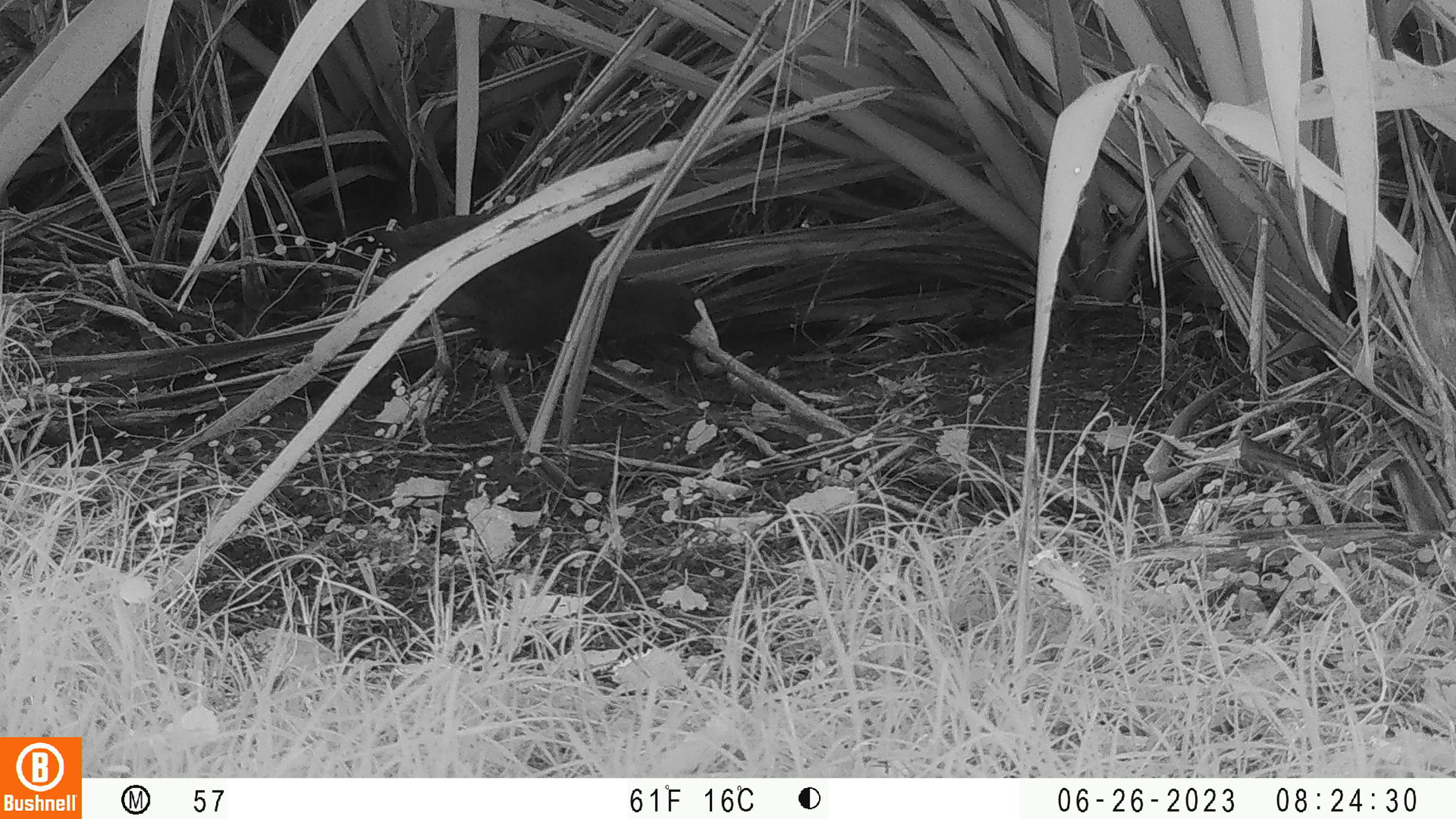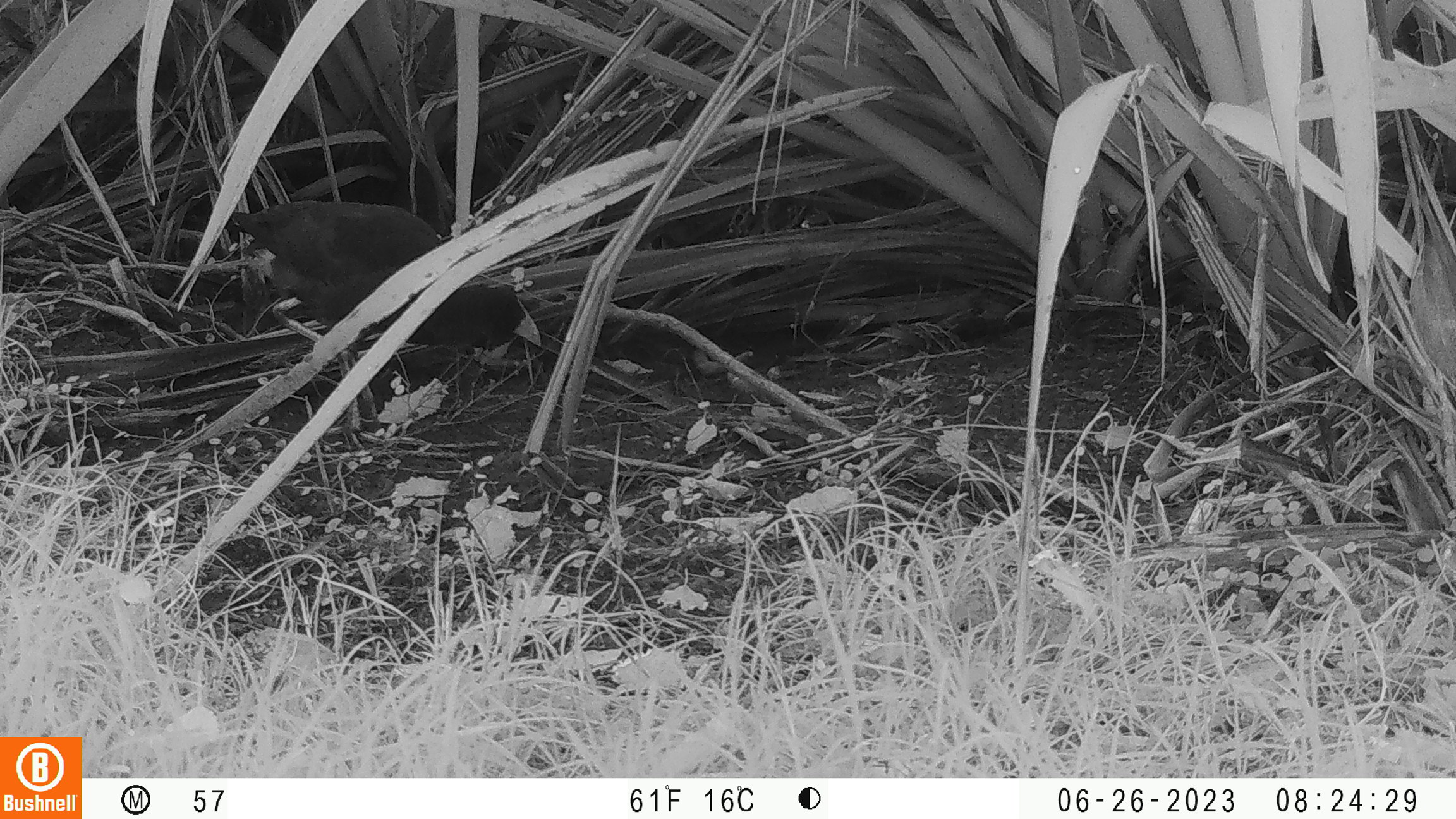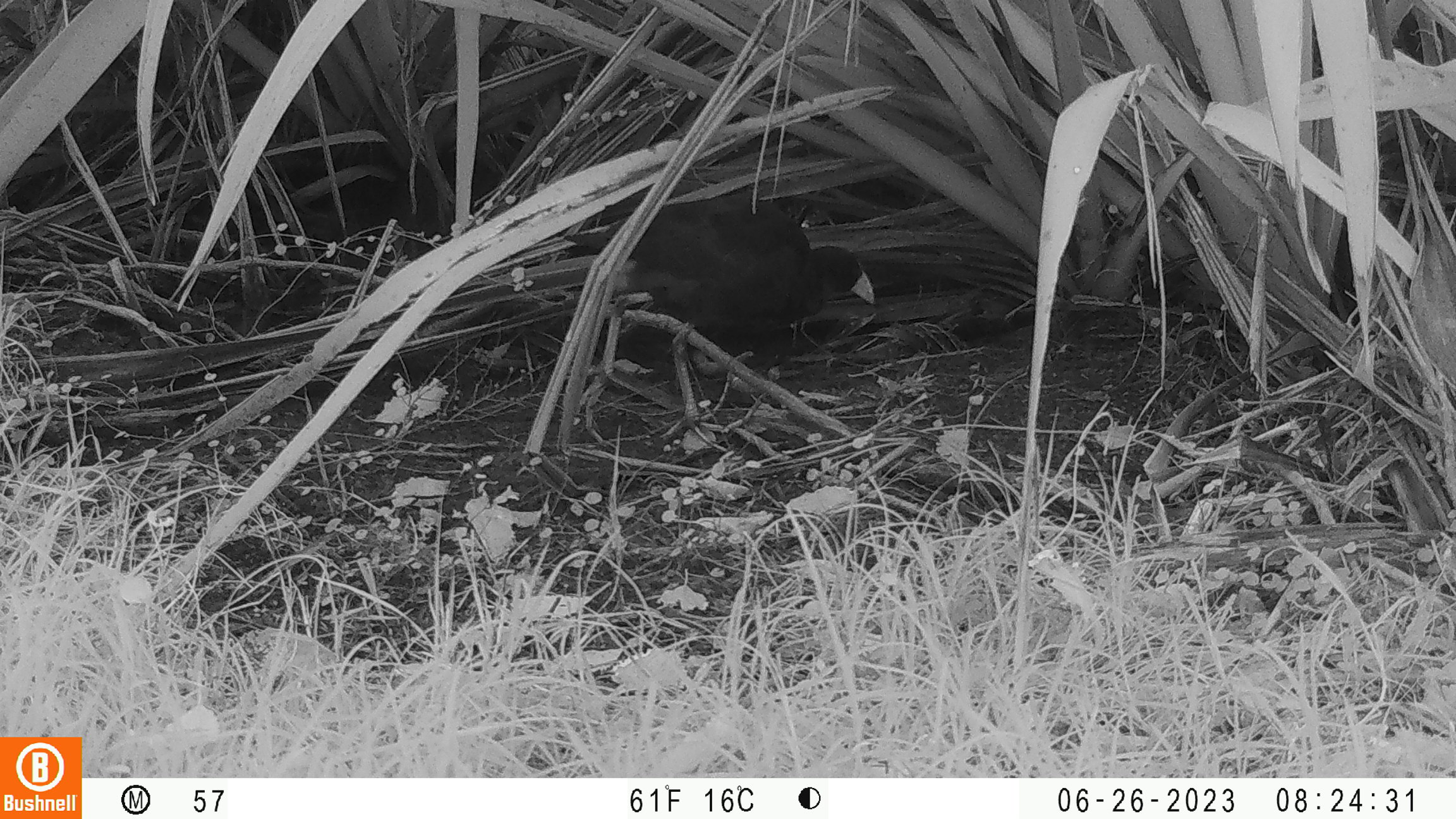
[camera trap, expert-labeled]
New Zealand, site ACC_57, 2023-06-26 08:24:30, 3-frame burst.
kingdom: Animalia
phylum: Chordata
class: Aves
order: Gruiformes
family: Rallidae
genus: Porphyrio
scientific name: Porphyrio melanotus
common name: australasian swamphen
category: pukeko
Pukeko (australasian swamphen) (Porphyrio melanotus).